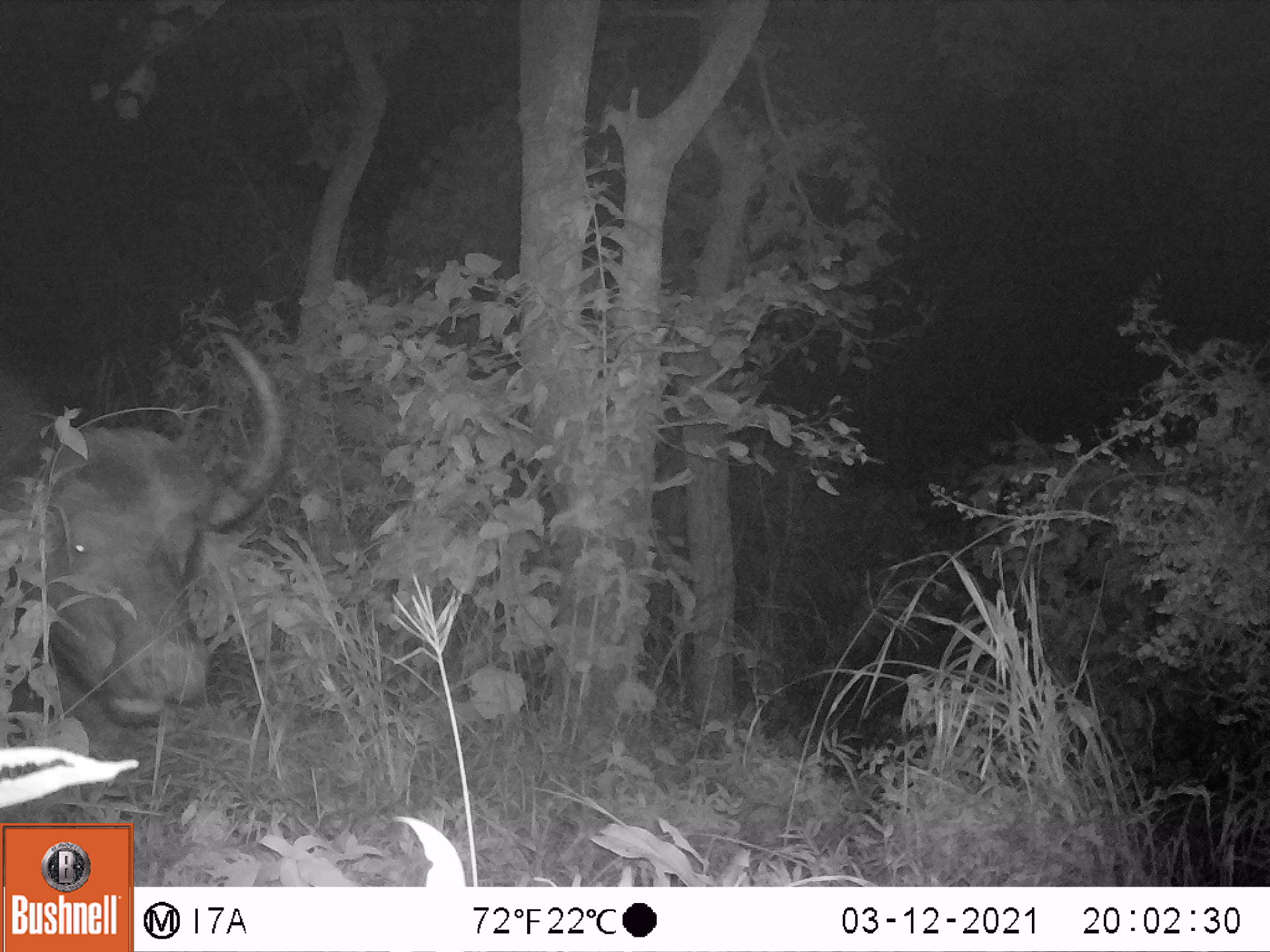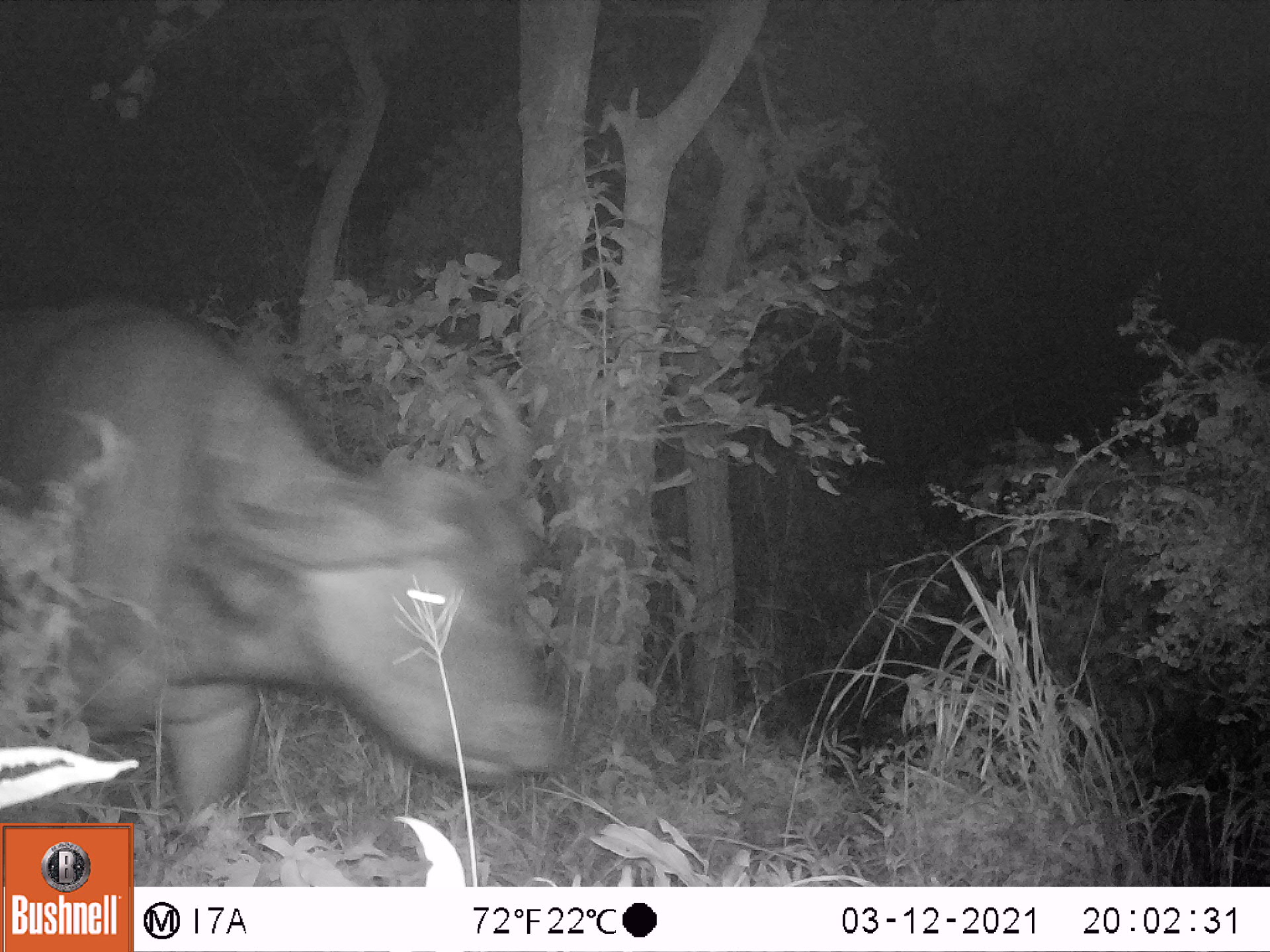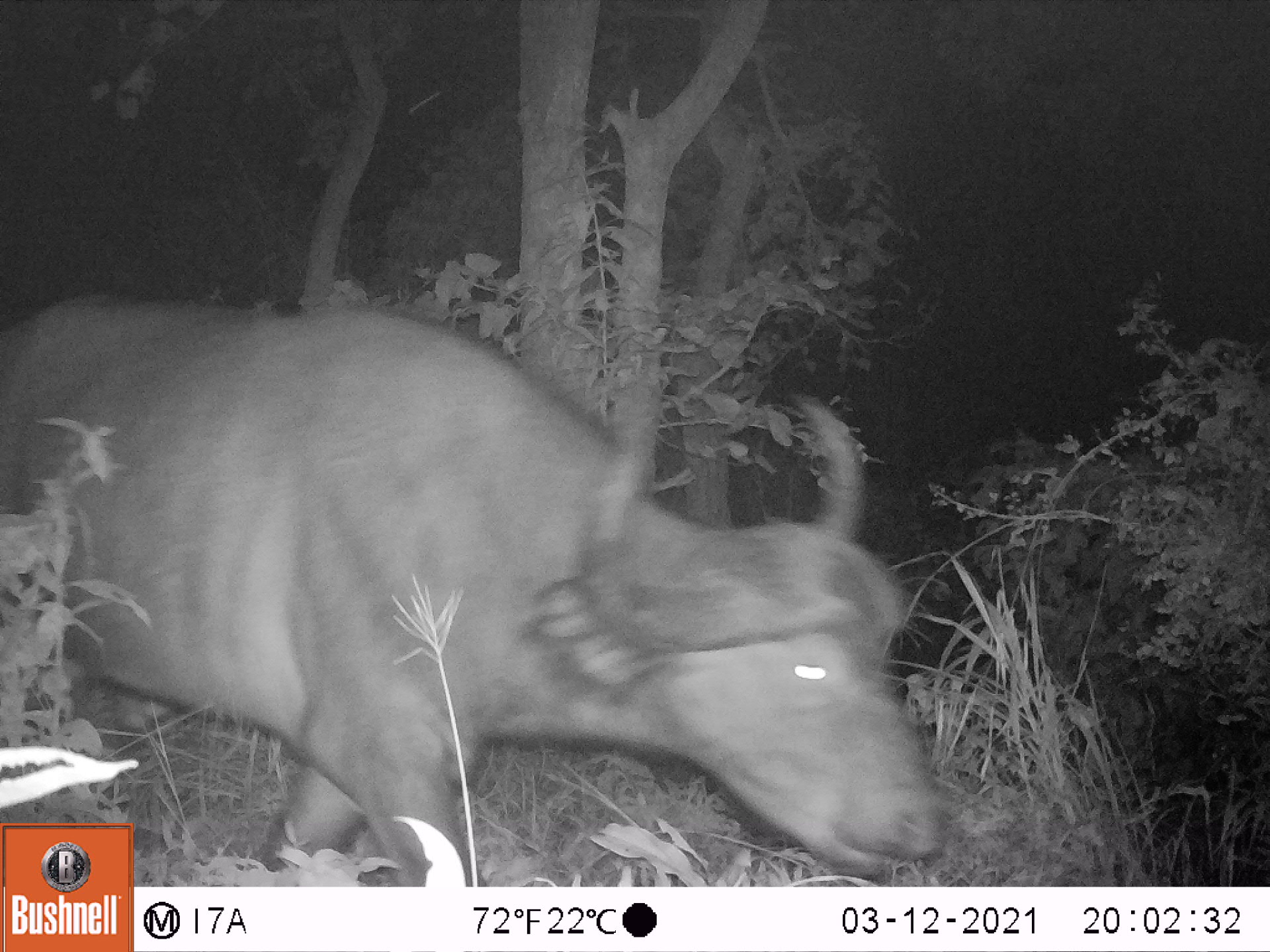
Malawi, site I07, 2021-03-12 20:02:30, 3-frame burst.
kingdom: Animalia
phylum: Chordata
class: Mammalia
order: Artiodactyla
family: Bovidae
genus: Syncerus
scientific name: Syncerus caffer caffer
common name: cape buffalo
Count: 1.